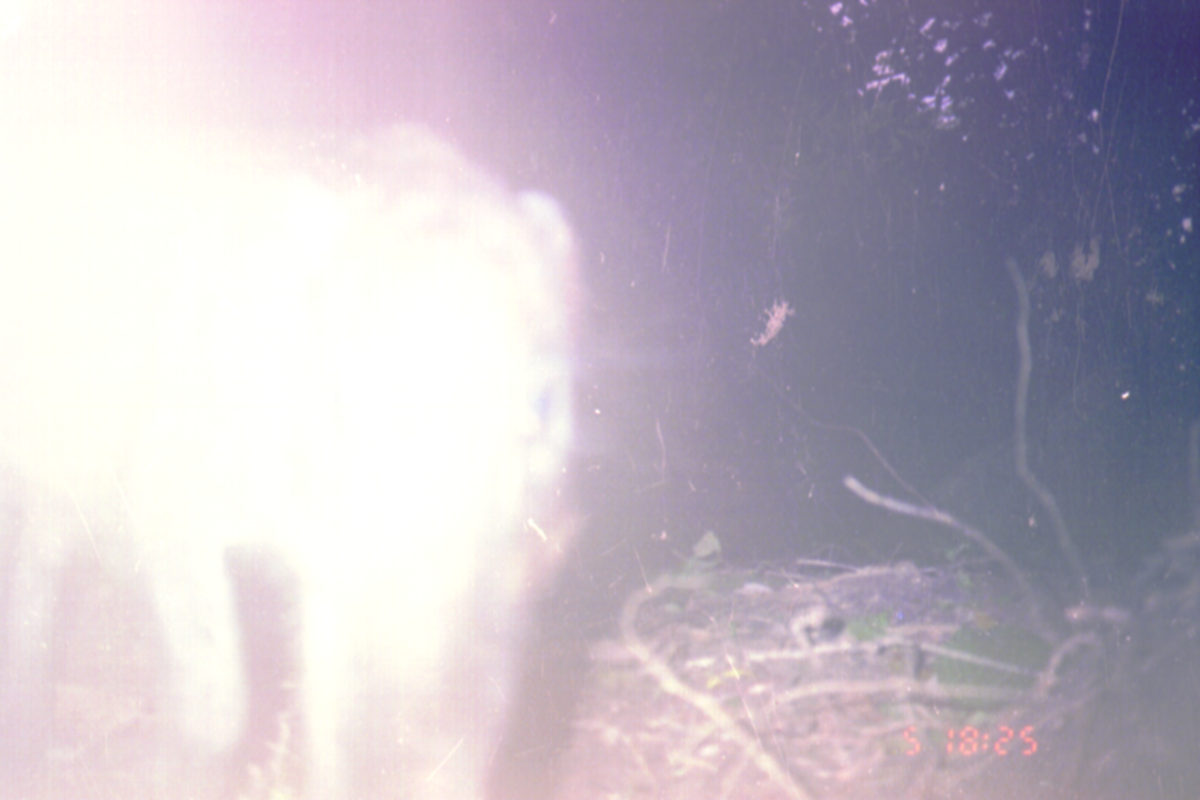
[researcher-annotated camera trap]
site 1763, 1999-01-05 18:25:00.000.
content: unidentified animal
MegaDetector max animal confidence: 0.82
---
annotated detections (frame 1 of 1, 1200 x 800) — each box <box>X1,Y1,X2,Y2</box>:
unknown: <box>0,119,586,800</box>